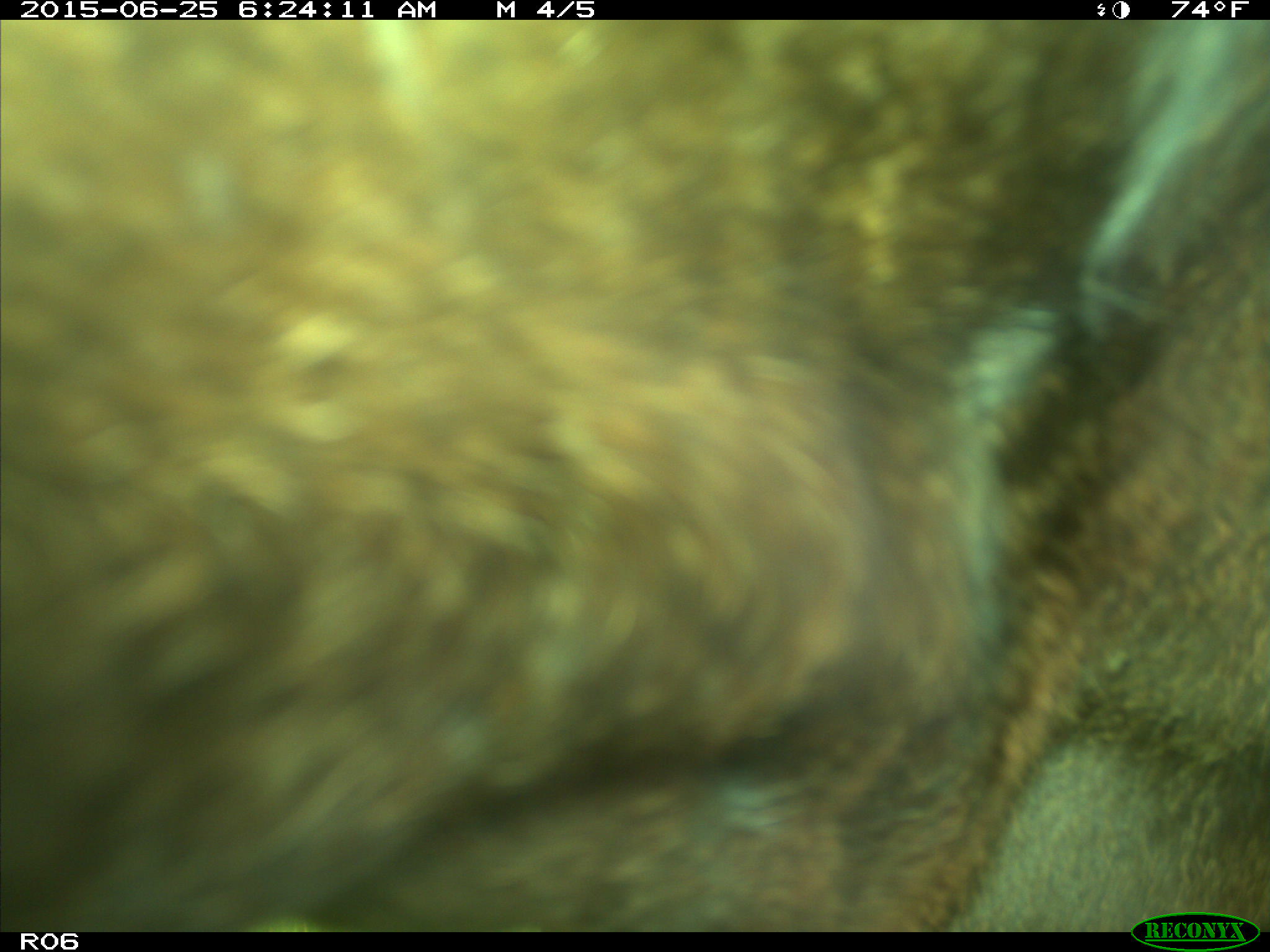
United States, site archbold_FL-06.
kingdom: Animalia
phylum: Chordata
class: Mammalia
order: Artiodactyla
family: Bovidae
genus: Bos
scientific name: Bos taurus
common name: domestic cow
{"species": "Bos taurus (domestic cow)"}